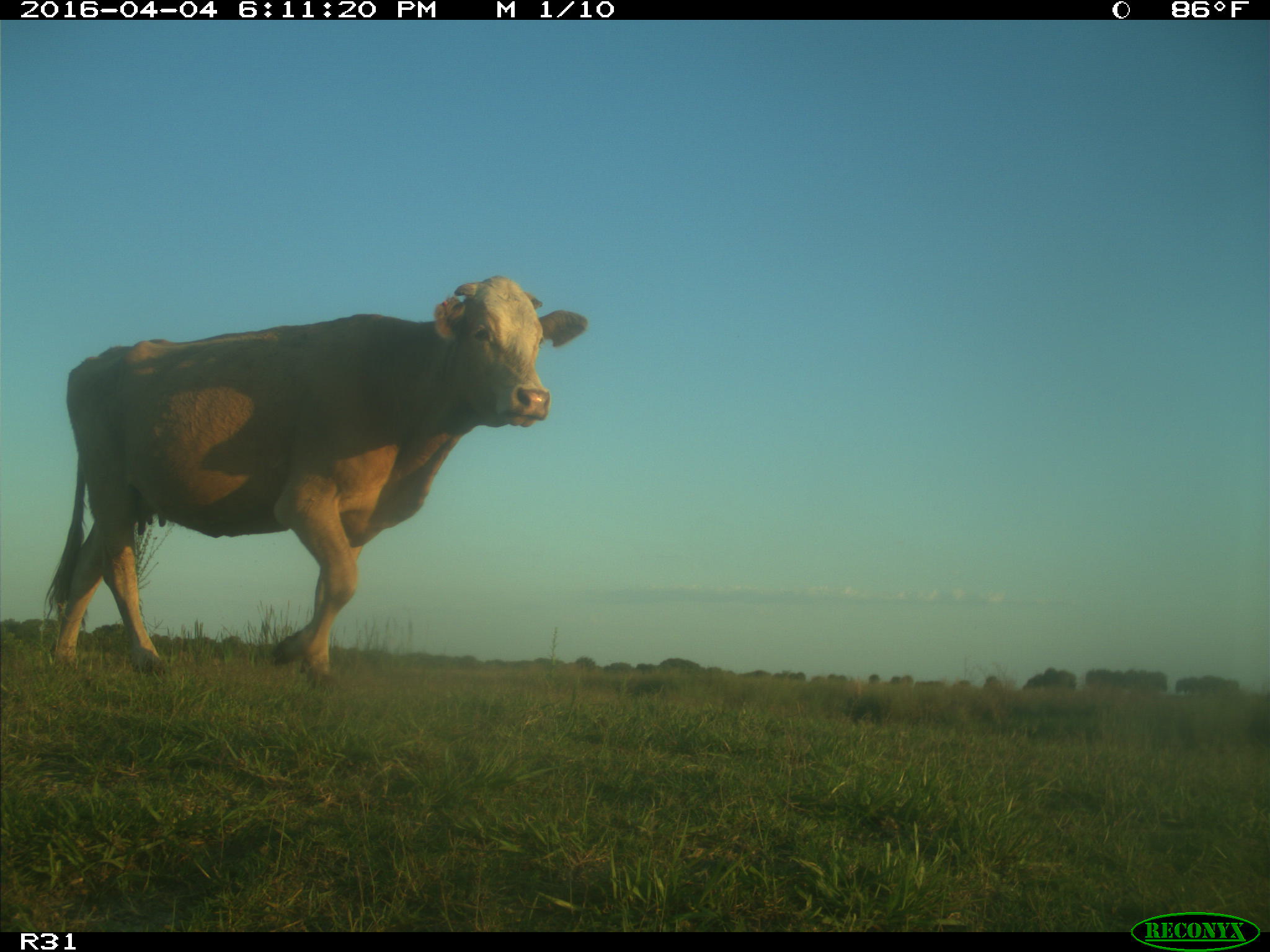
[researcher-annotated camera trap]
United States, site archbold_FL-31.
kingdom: Animalia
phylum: Chordata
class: Mammalia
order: Artiodactyla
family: Bovidae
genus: Bos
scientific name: Bos taurus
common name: domestic cow